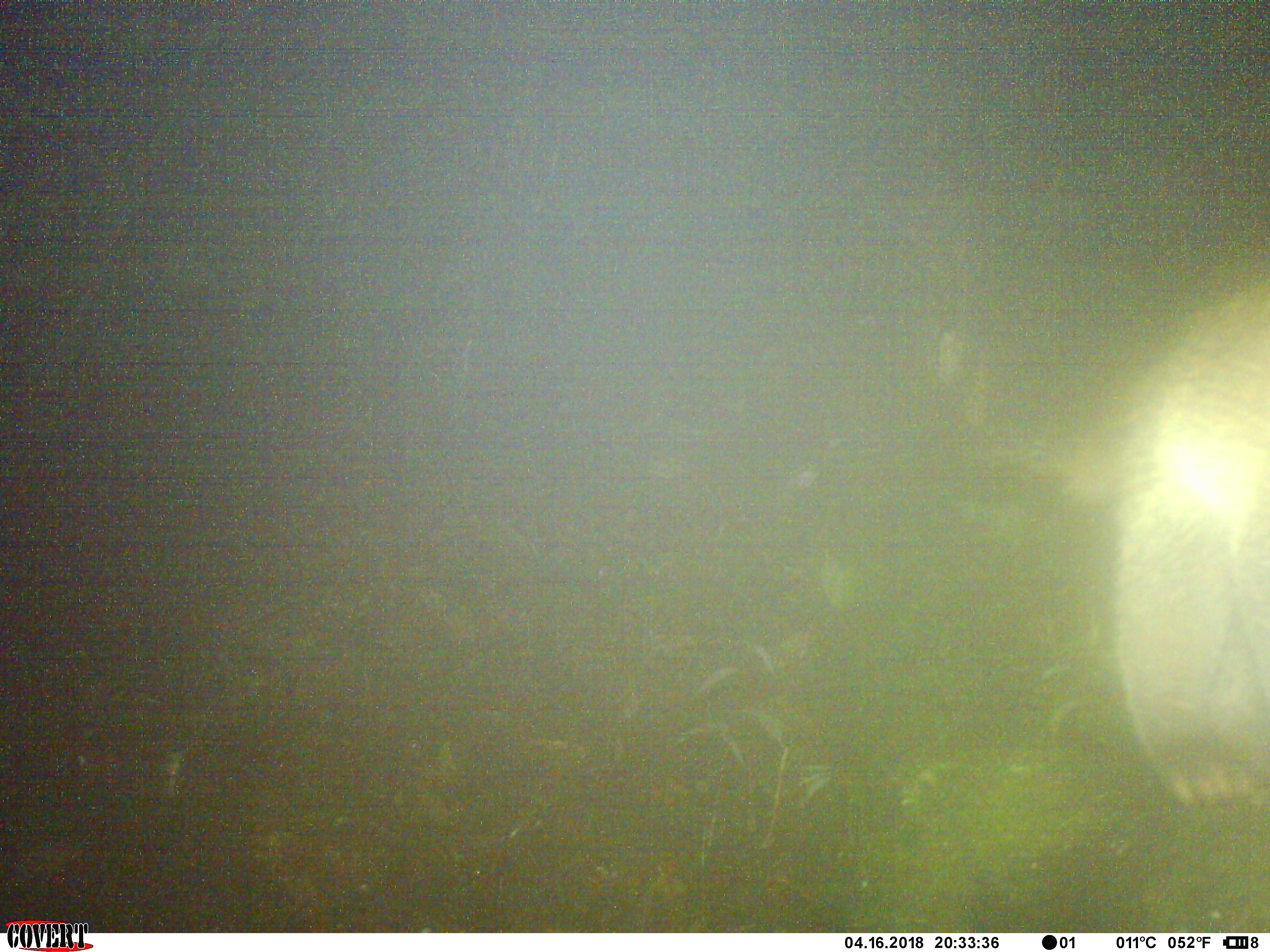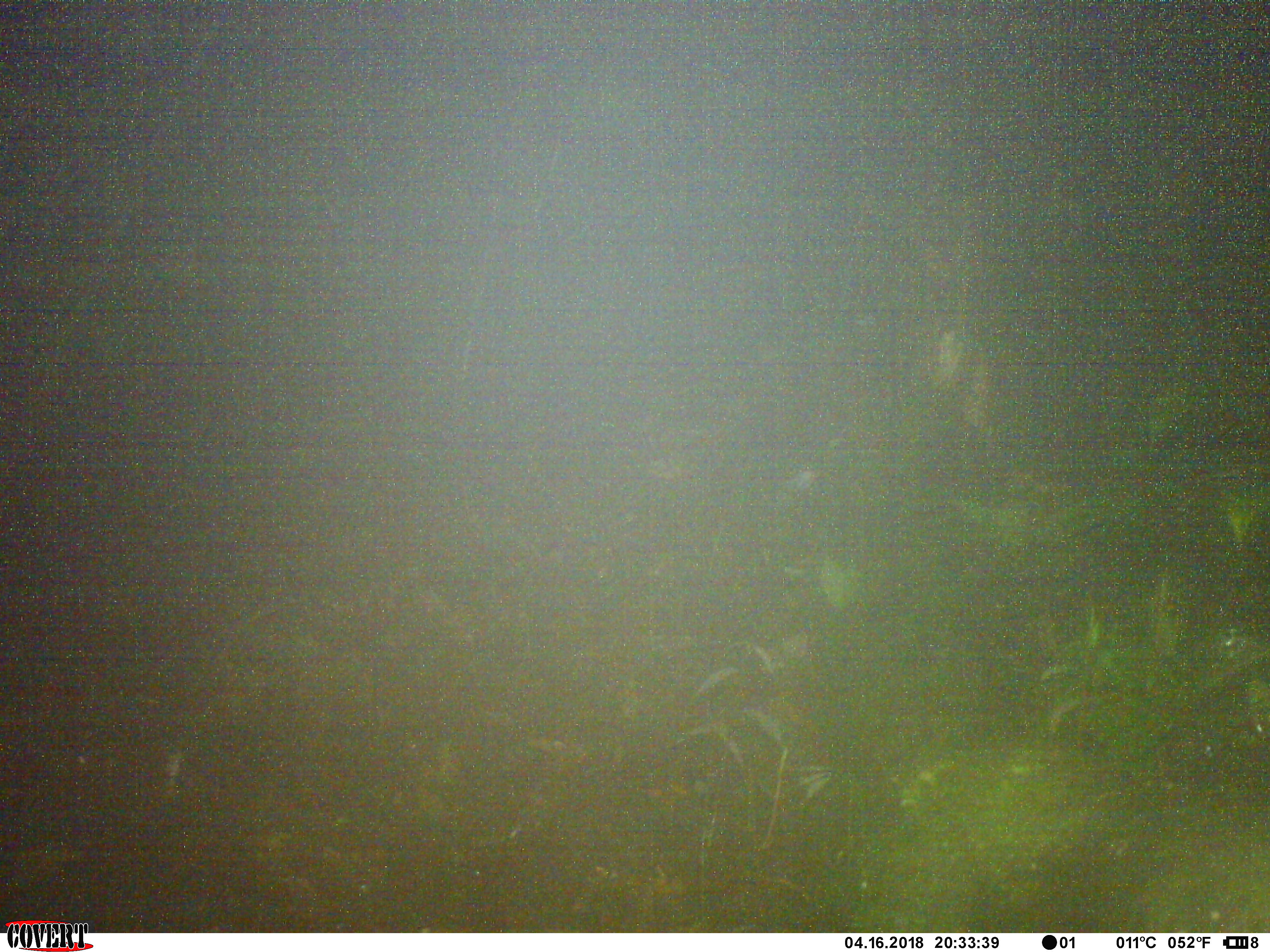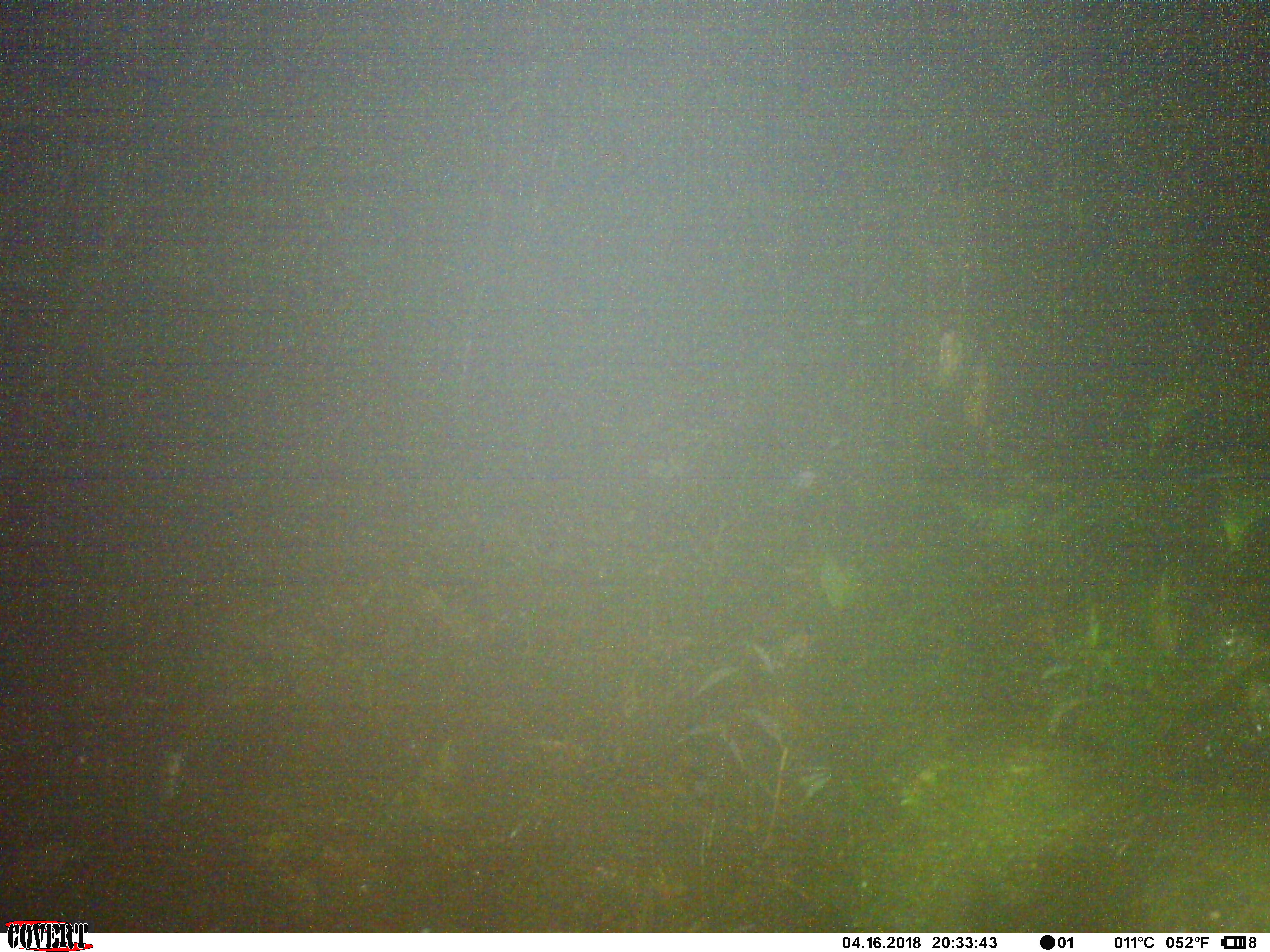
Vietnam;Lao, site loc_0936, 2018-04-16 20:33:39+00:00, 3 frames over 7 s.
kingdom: Animalia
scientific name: Animalia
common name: animal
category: unidentified animal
Unidentified animal (animal) (Animalia). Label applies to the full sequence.